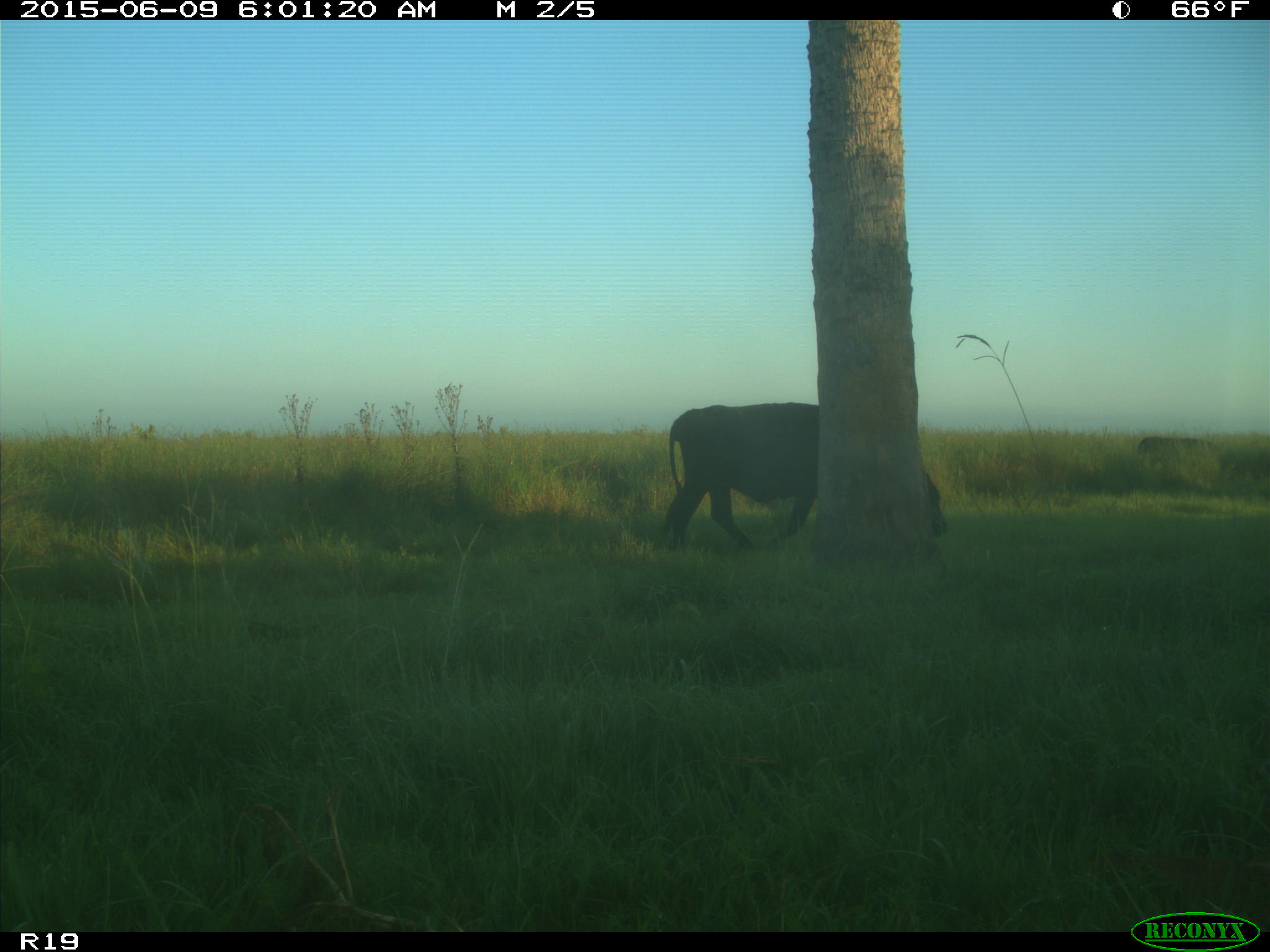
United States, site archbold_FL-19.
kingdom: Animalia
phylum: Chordata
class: Mammalia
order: Artiodactyla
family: Bovidae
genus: Bos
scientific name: Bos taurus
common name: domestic cow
Bos taurus (domestic cow).